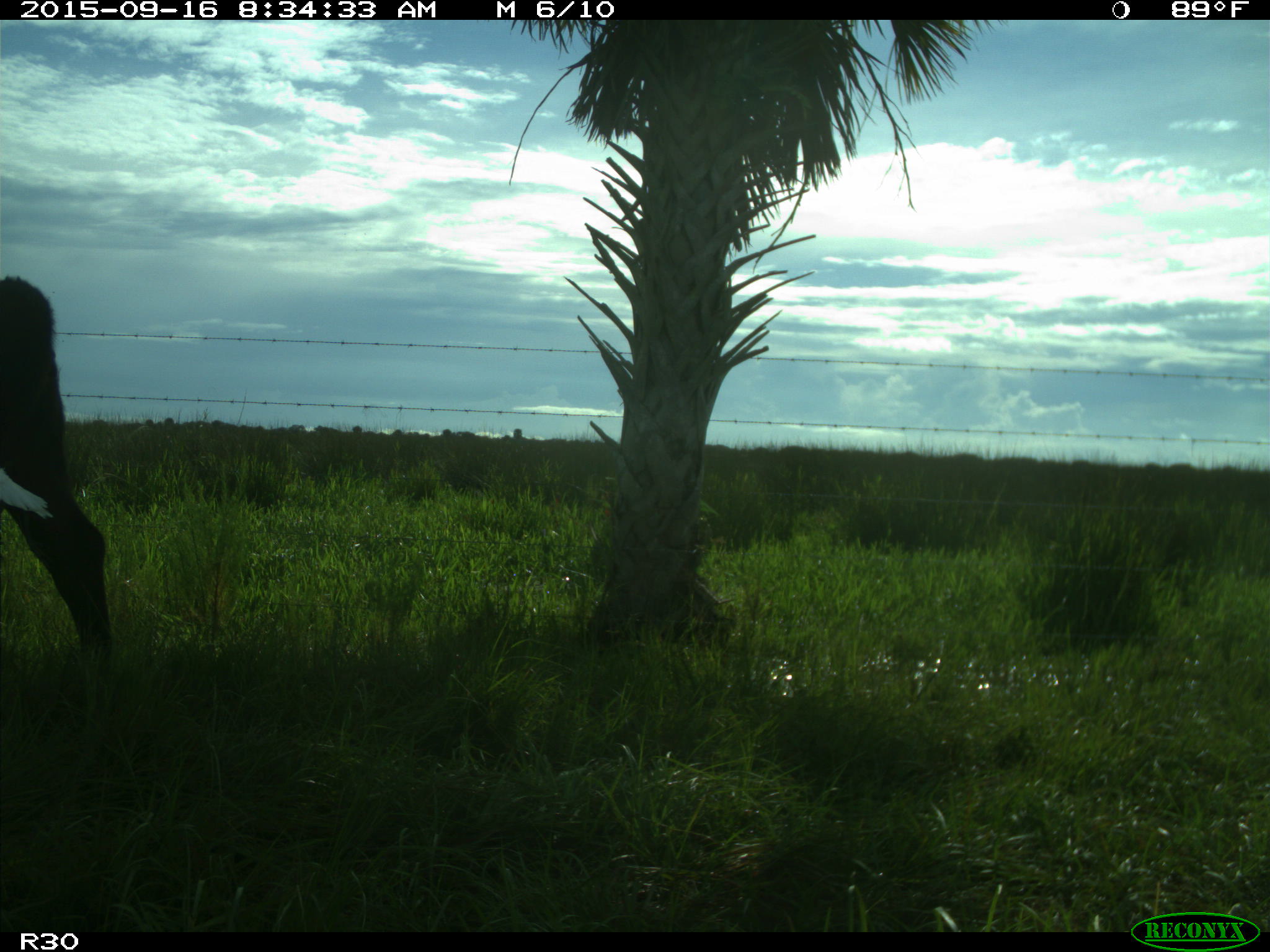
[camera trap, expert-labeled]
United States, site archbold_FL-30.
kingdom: Animalia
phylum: Chordata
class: Mammalia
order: Artiodactyla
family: Bovidae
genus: Bos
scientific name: Bos taurus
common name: domestic cow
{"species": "Bos taurus (domestic cow)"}